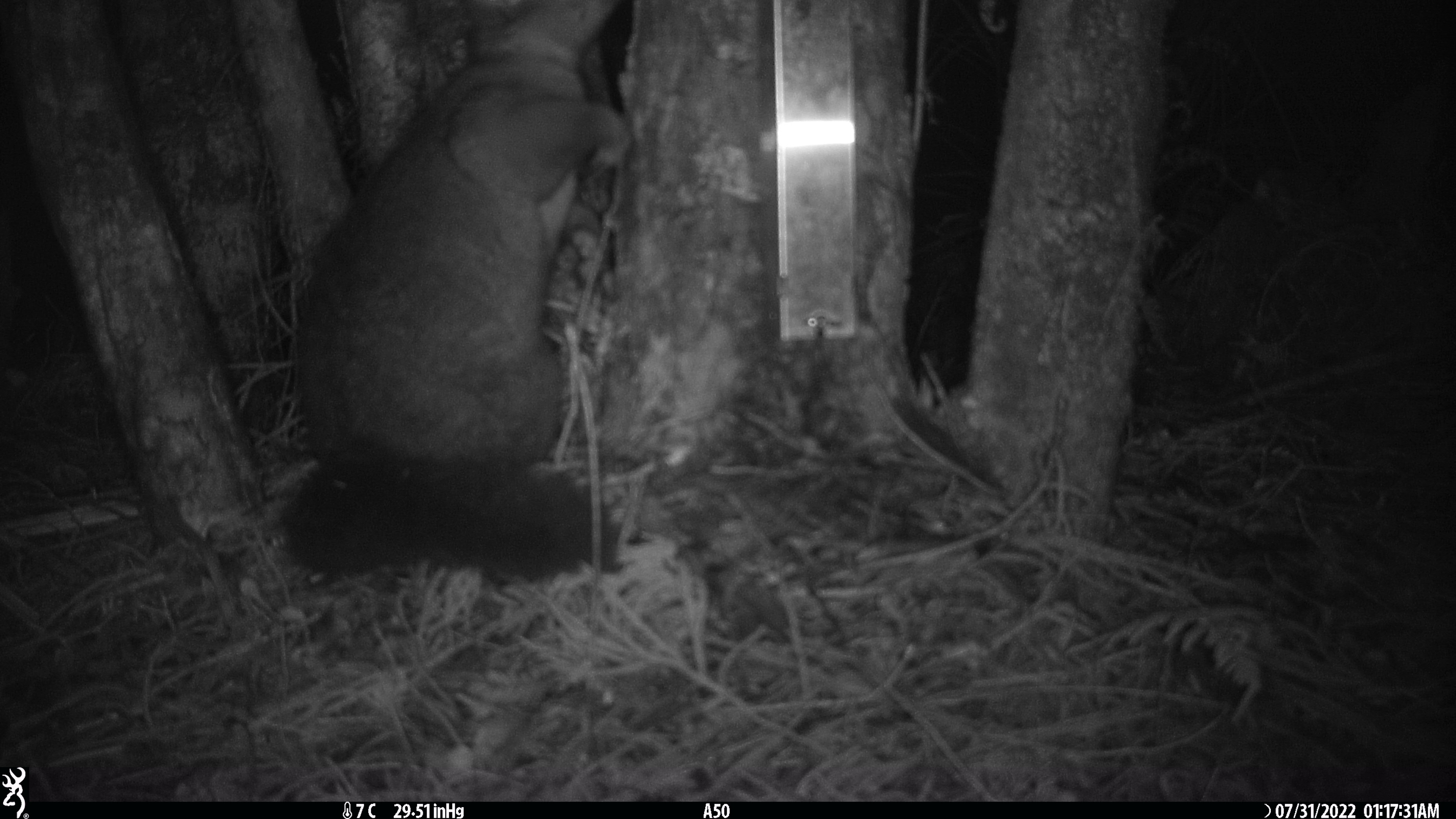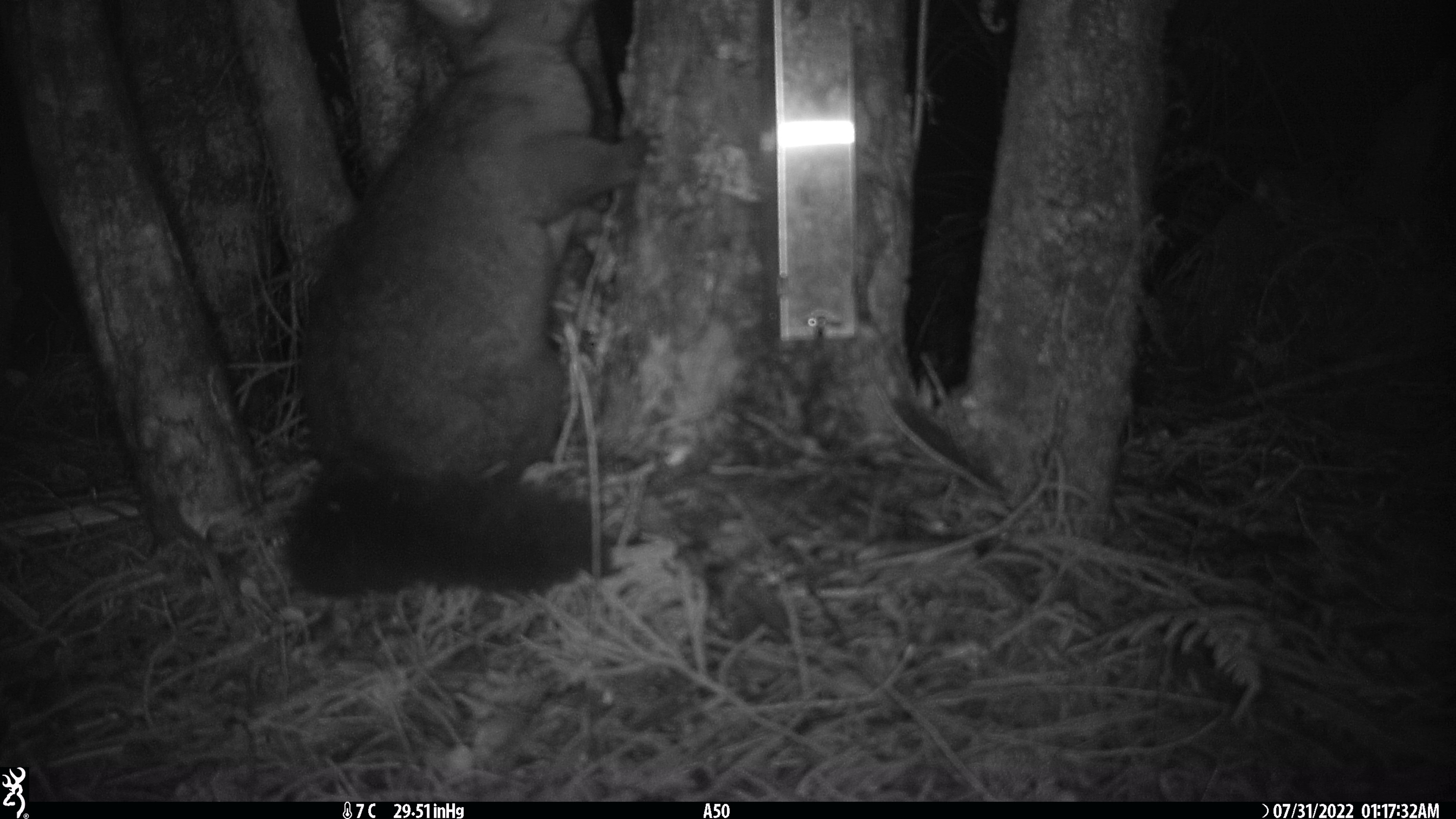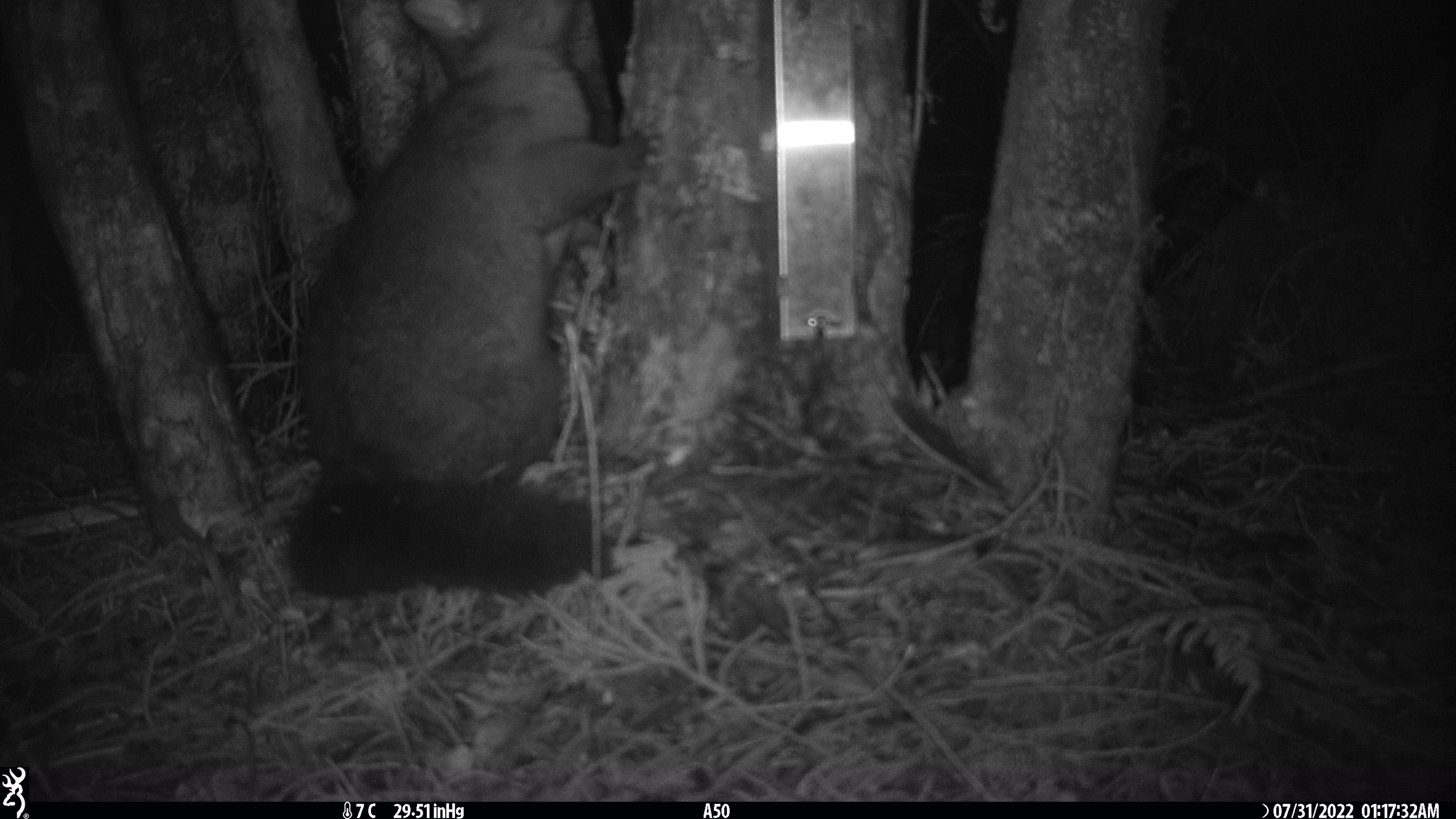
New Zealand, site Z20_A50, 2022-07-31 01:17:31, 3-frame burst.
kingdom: Animalia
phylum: Chordata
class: Mammalia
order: Diprotodontia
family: Phalangeridae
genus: Trichosurus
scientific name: Trichosurus vulpecula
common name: common brushtail possum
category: possum